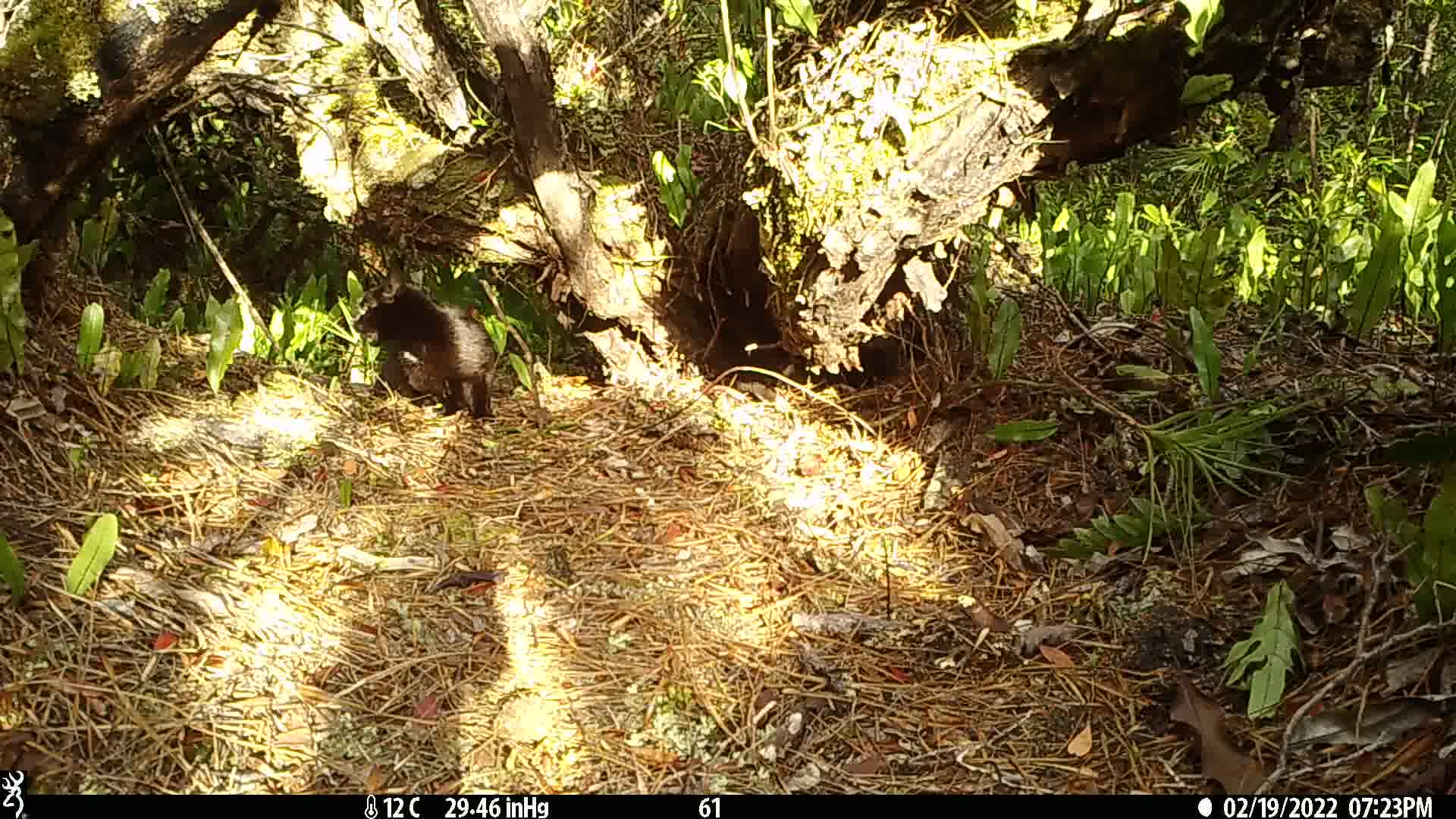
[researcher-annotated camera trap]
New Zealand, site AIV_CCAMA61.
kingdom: Animalia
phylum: Chordata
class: Mammalia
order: Carnivora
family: Felidae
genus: Felis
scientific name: Felis catus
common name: domestic cat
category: cat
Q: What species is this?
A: Cat (domestic cat) (Felis catus).